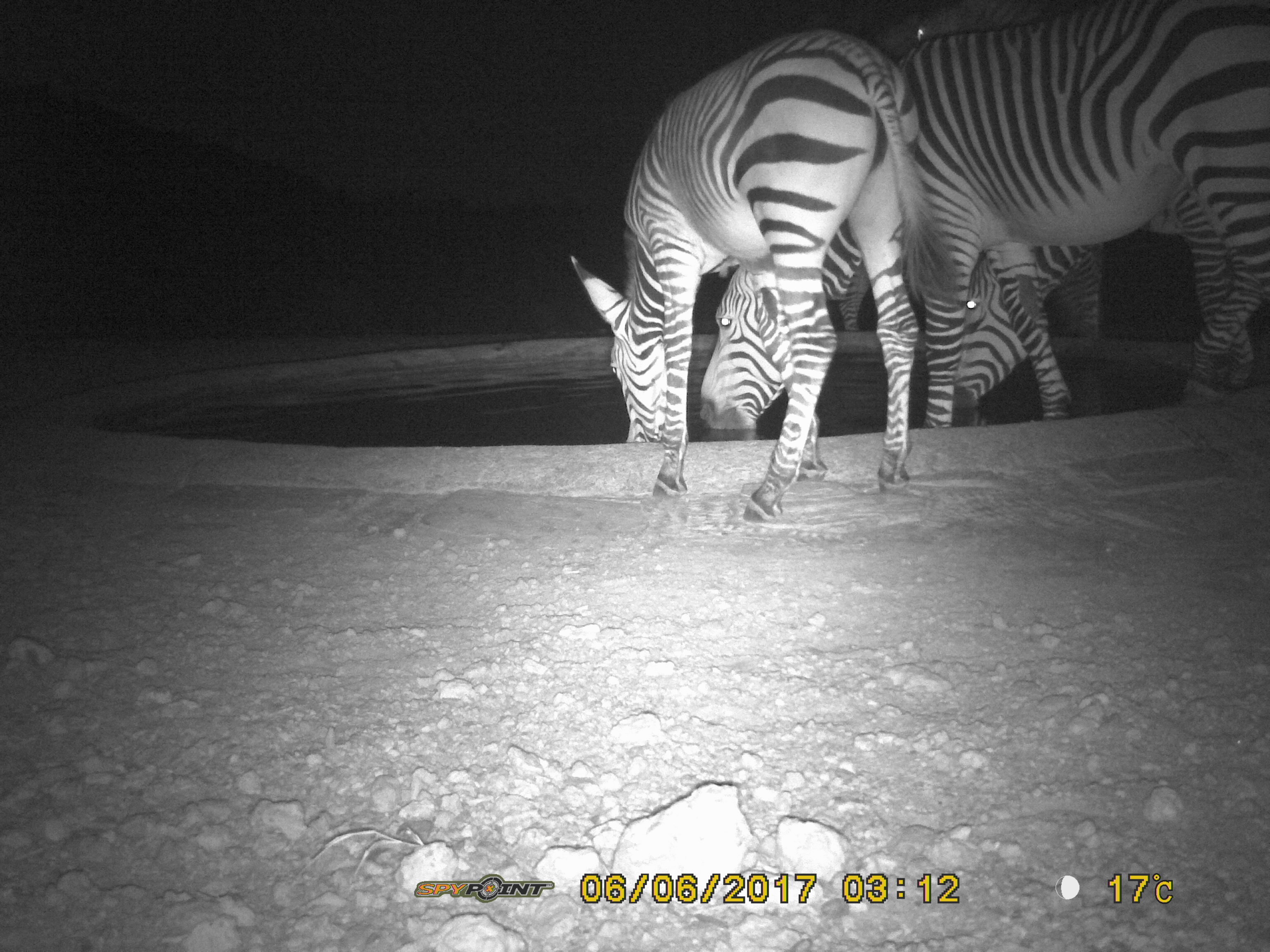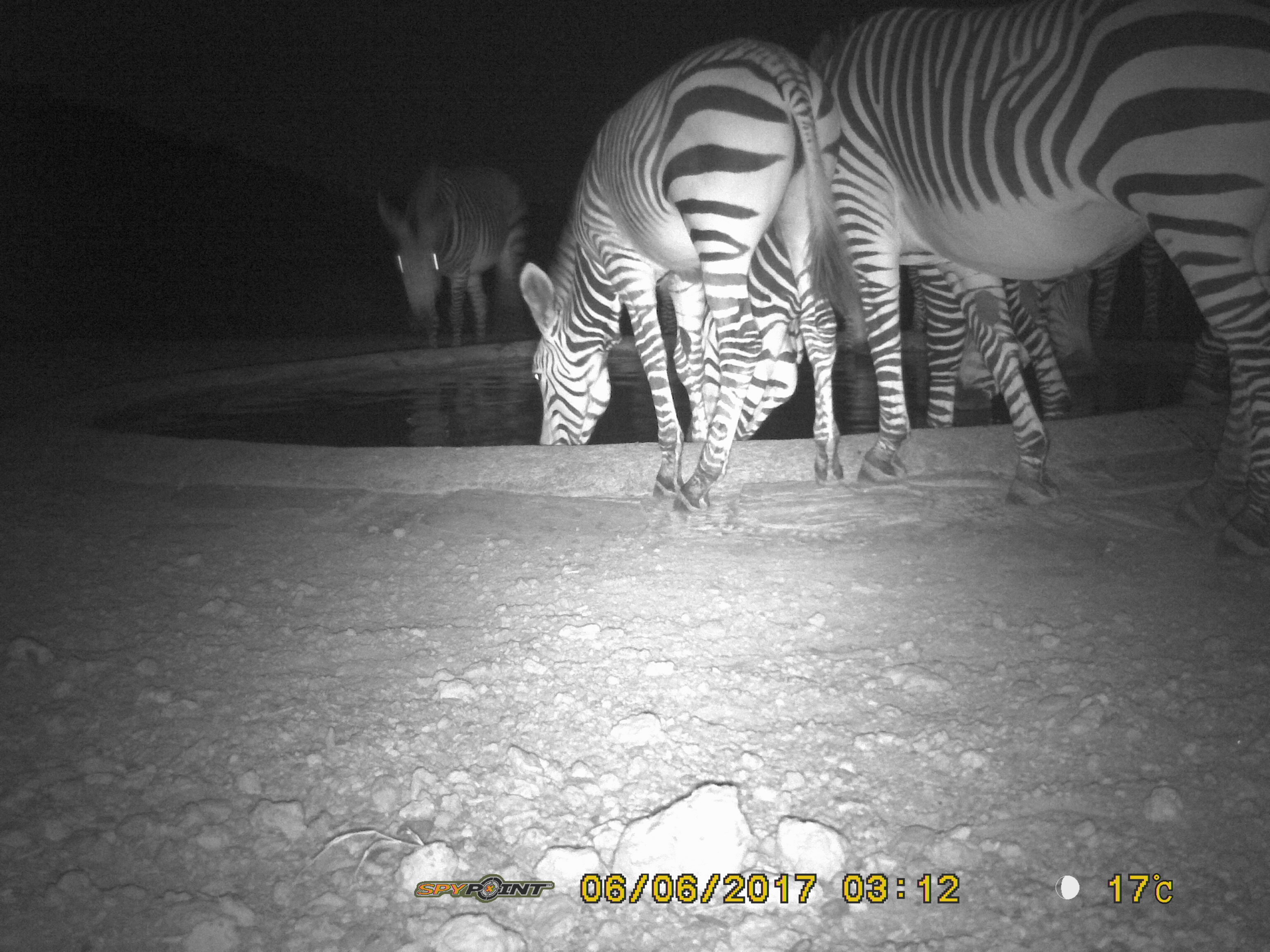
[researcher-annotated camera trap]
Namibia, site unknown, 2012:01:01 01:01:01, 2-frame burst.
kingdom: Animalia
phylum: Chordata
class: Mammalia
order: Perissodactyla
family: Equidae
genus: Equus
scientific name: Equus zebra hartmannae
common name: hartmann's mountain zebra